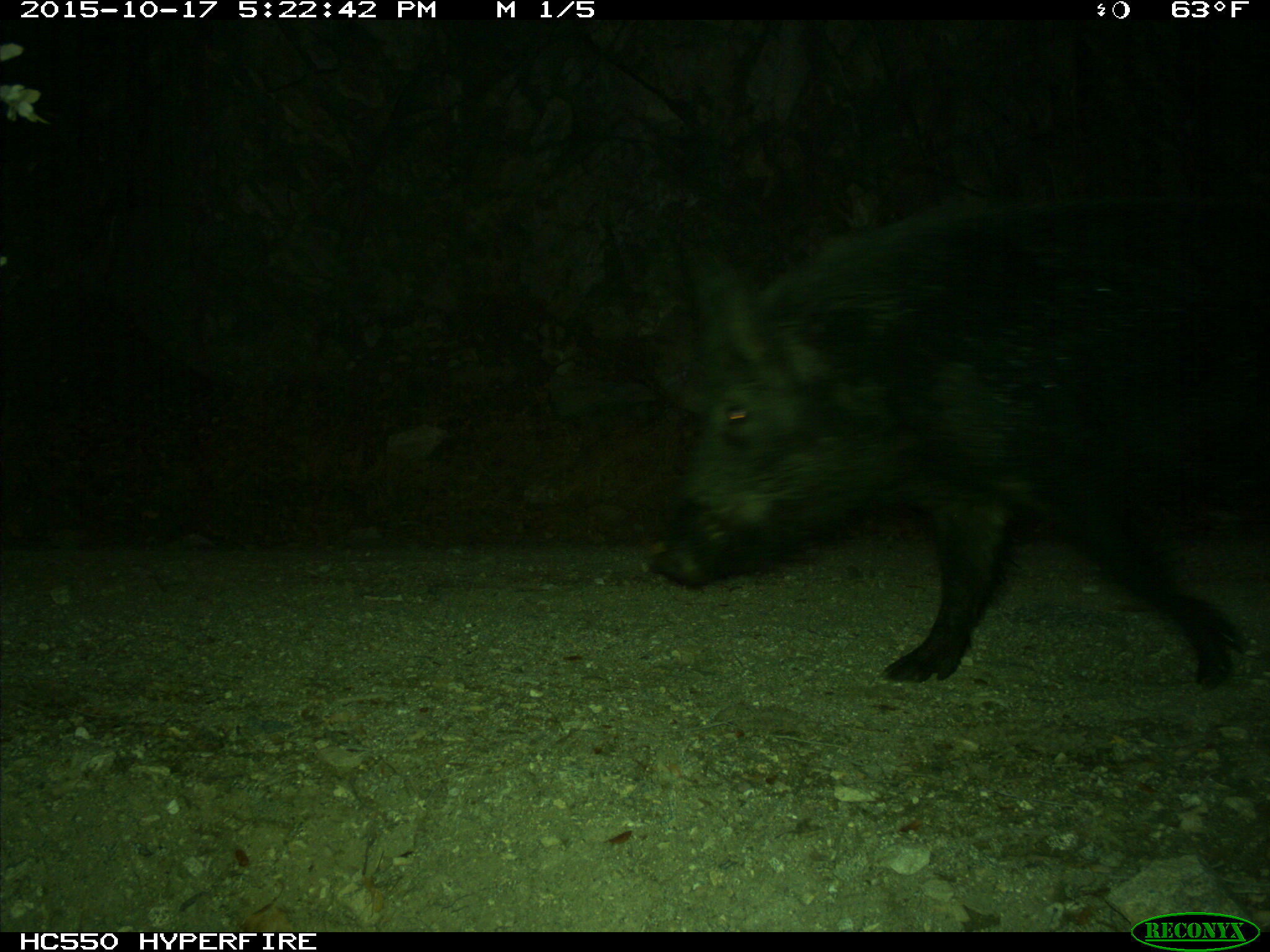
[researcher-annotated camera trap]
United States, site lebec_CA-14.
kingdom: Animalia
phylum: Chordata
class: Mammalia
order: Artiodactyla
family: Suidae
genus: Sus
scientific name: Sus scrofa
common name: wild boar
Sus scrofa (wild boar).